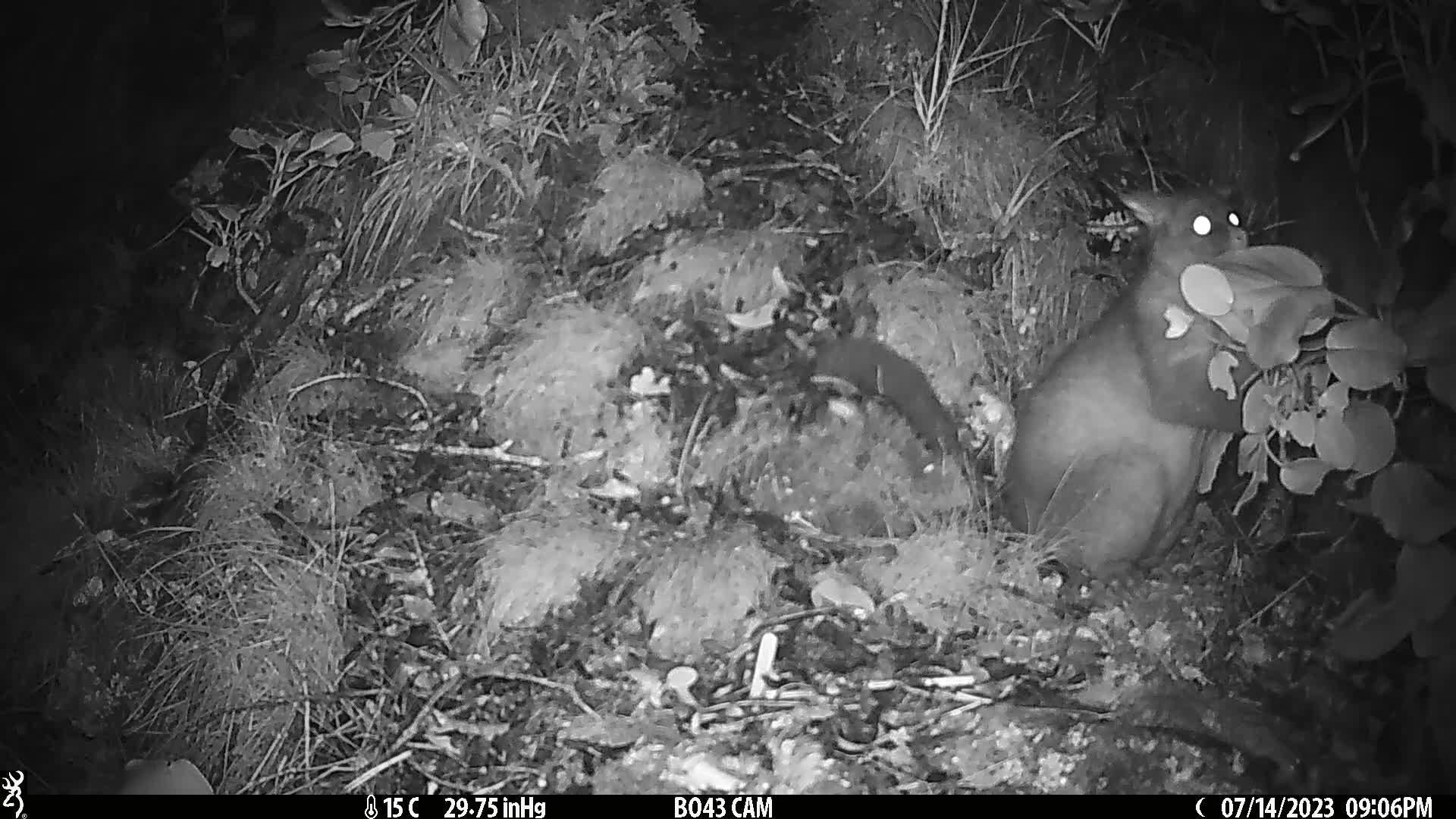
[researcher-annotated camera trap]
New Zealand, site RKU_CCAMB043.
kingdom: Animalia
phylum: Chordata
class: Mammalia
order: Diprotodontia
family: Phalangeridae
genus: Trichosurus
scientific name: Trichosurus vulpecula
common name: common brushtail possum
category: possum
Possum (common brushtail possum) (Trichosurus vulpecula).